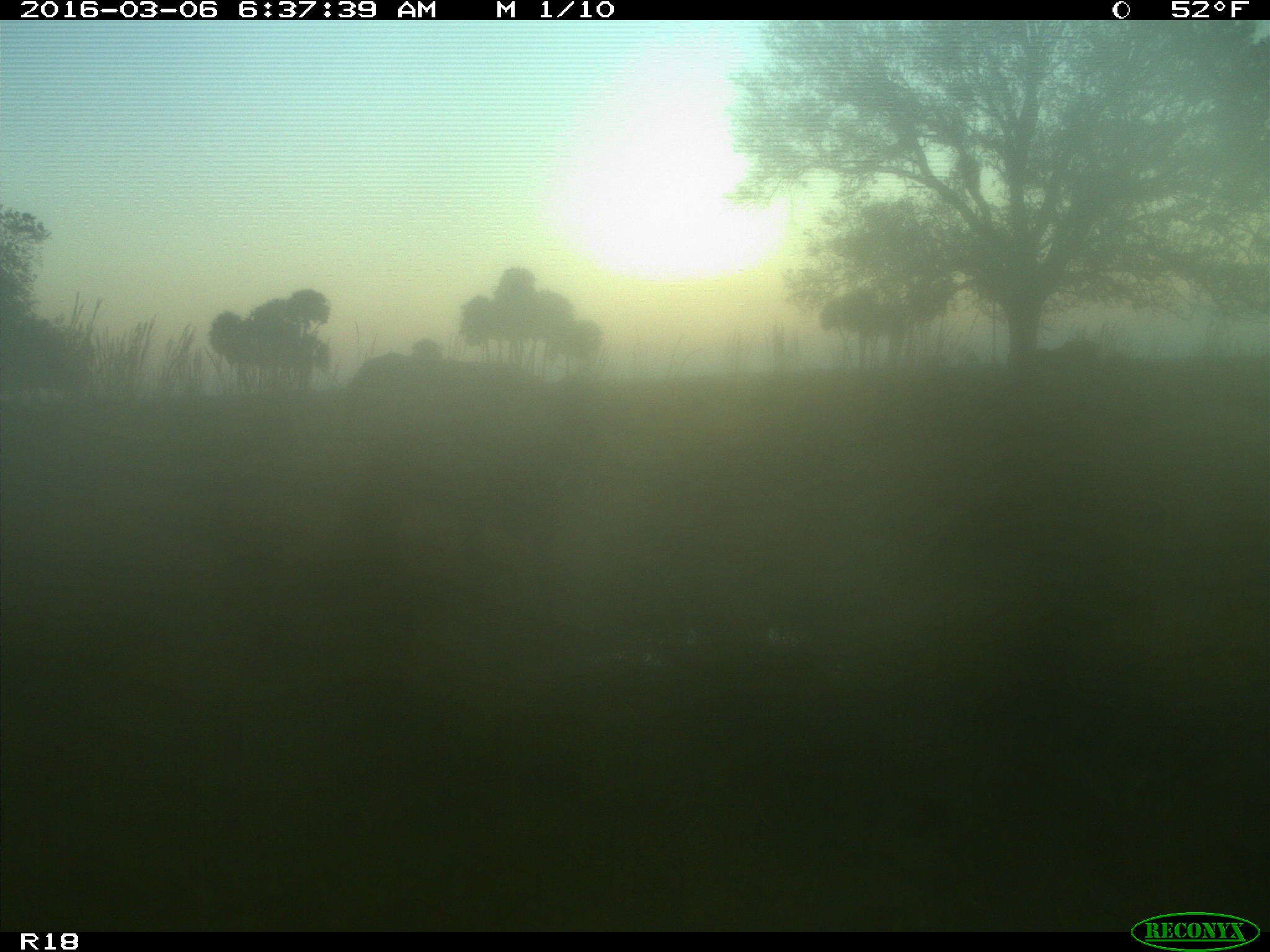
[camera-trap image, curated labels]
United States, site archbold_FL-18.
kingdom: Animalia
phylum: Chordata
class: Mammalia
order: Artiodactyla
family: Bovidae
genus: Bos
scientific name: Bos taurus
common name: domestic cow